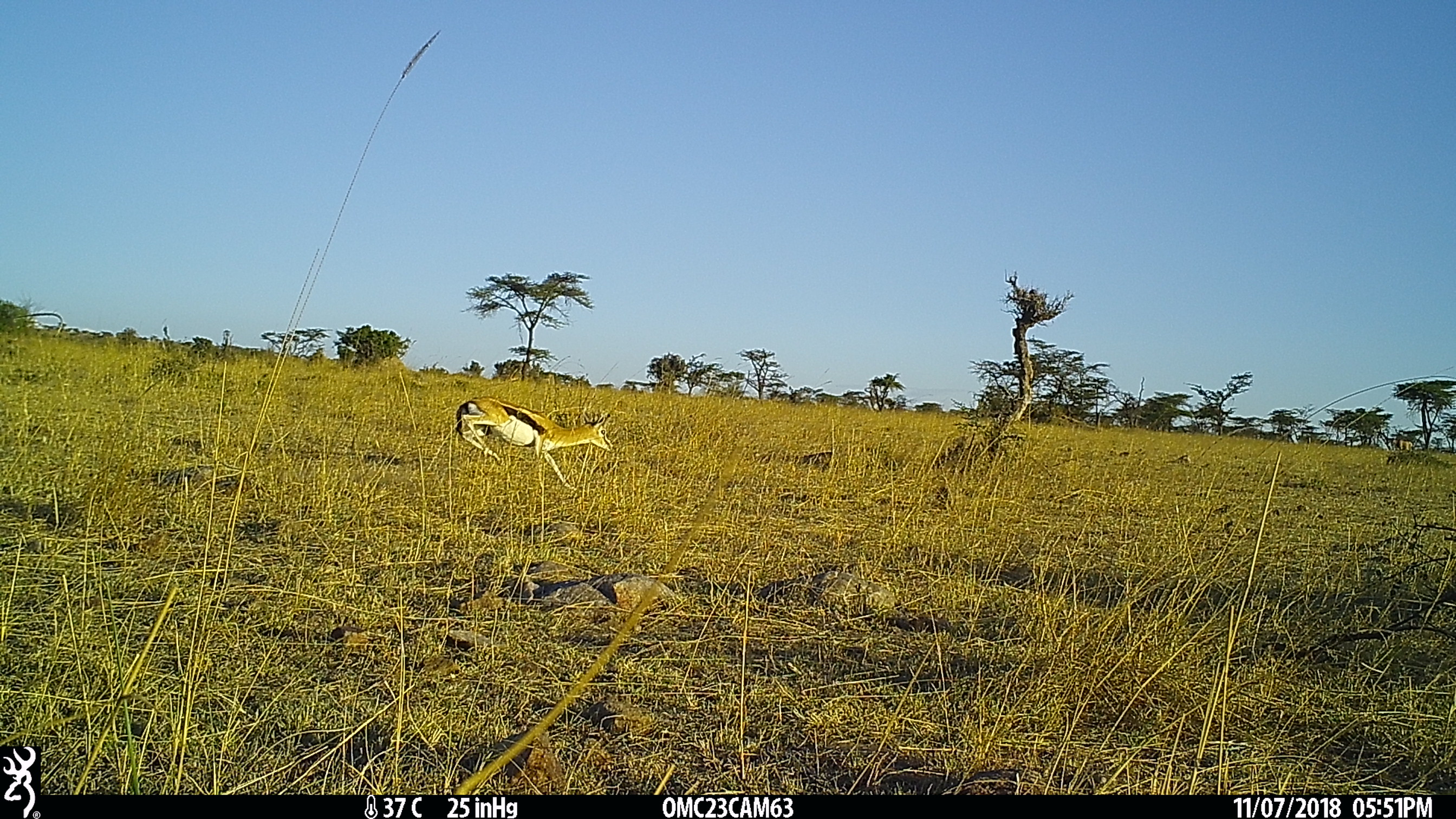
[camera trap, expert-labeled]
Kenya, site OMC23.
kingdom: Animalia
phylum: Chordata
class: Mammalia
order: Artiodactyla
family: Bovidae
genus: Eudorcas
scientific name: Eudorcas thomsonii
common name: thomon's gazelle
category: gazelle thomsons